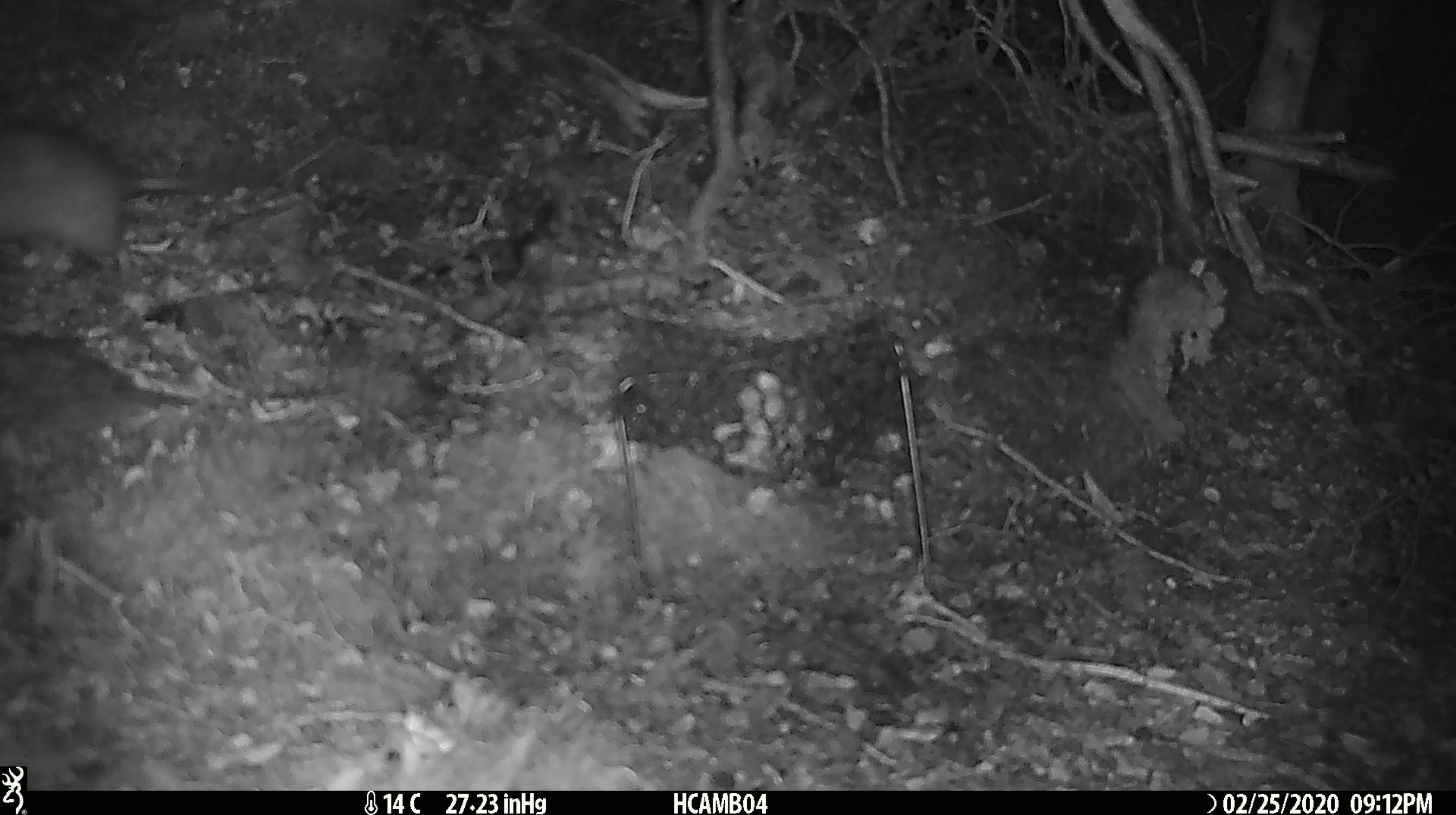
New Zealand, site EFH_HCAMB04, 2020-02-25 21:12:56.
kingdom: Animalia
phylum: Chordata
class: Mammalia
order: Rodentia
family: Muridae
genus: Rattus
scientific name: Rattus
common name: rat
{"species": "rat (Rattus)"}